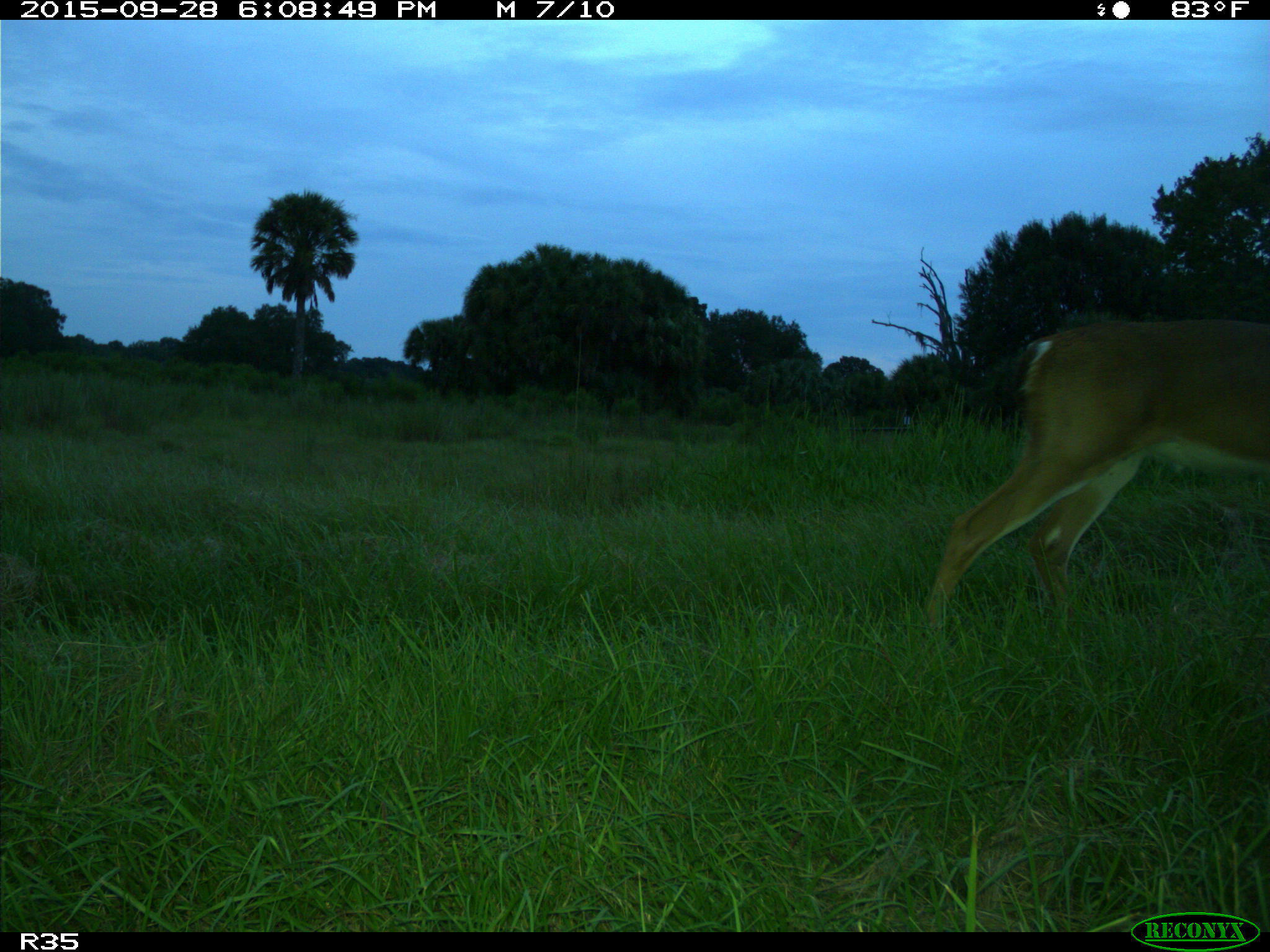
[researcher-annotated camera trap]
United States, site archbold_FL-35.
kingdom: Animalia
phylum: Chordata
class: Mammalia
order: Artiodactyla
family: Cervidae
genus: Odocoileus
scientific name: Odocoileus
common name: deer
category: unidentified deer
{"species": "unidentified deer (deer) (Odocoileus)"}